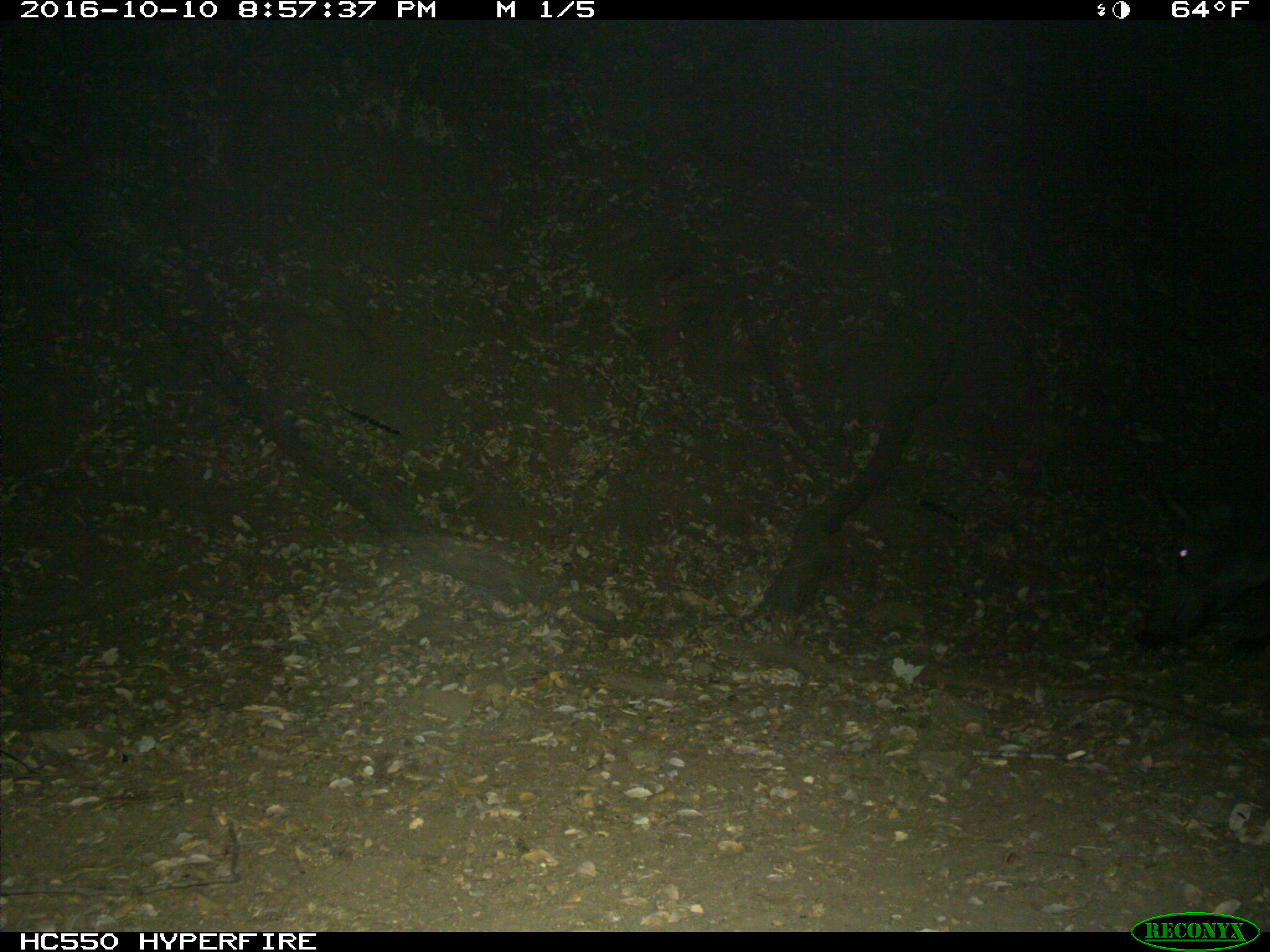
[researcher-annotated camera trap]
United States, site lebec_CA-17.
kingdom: Animalia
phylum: Chordata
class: Mammalia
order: Artiodactyla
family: Suidae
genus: Sus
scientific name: Sus scrofa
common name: wild boar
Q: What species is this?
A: Sus scrofa (wild boar).